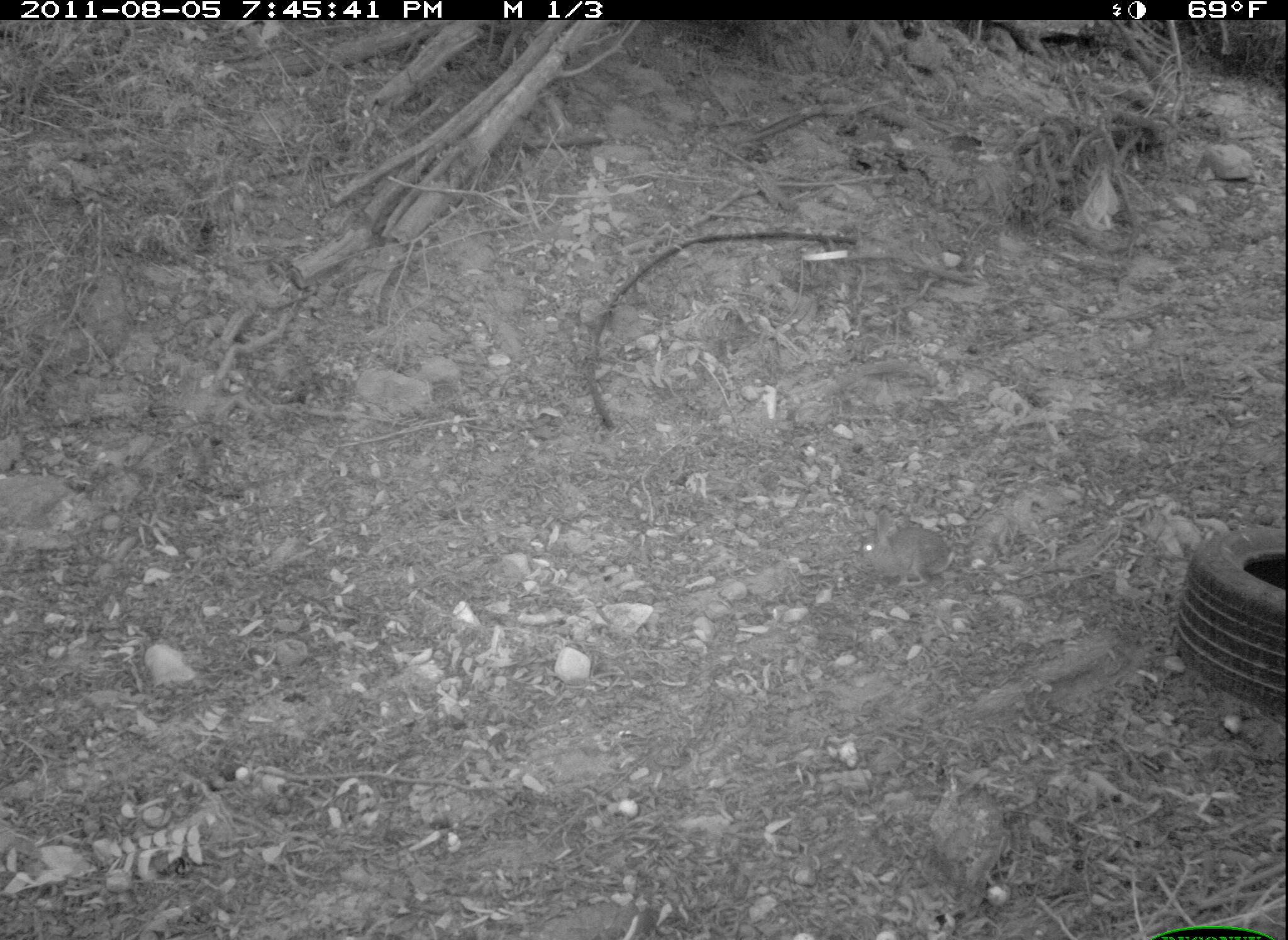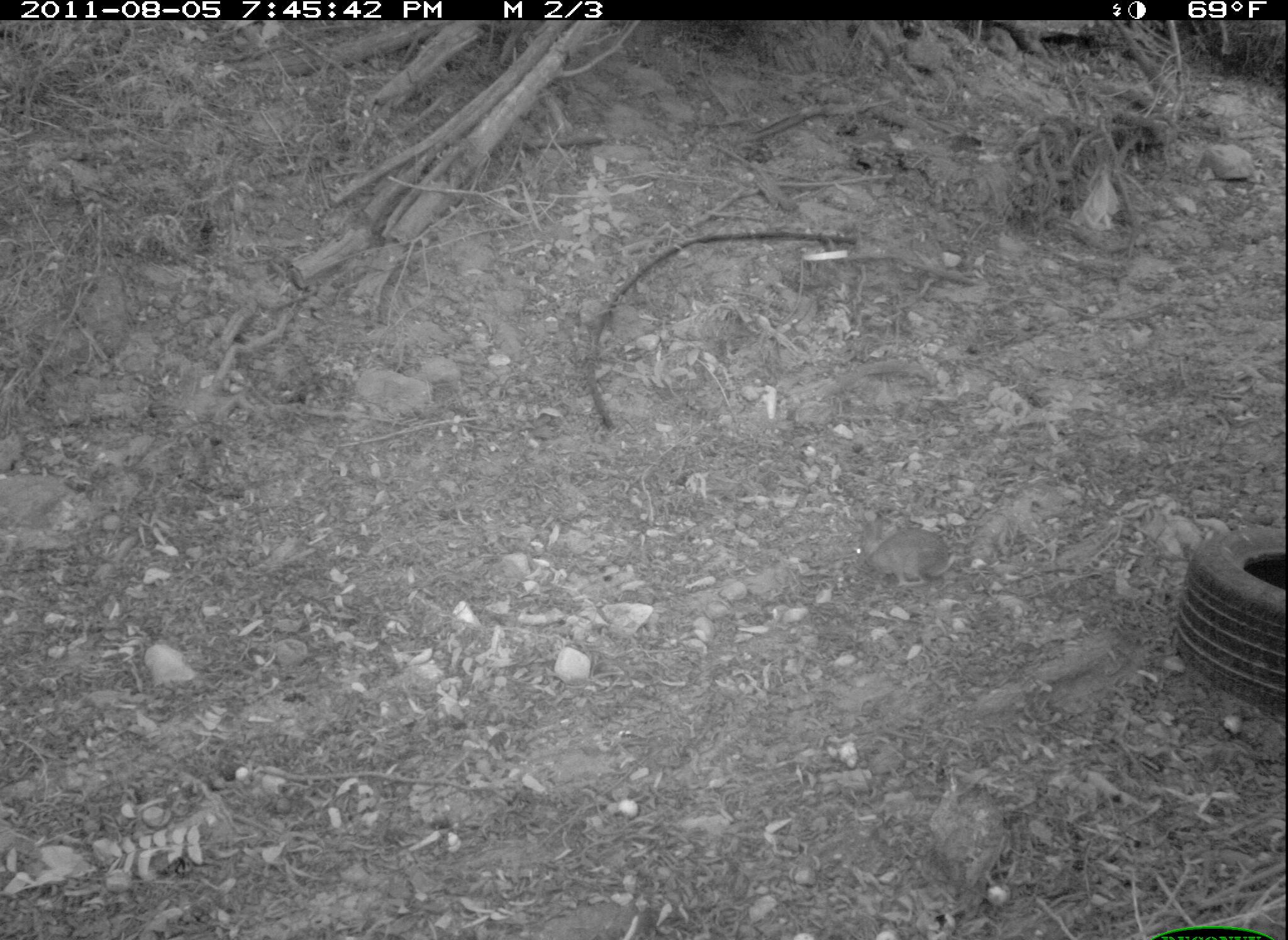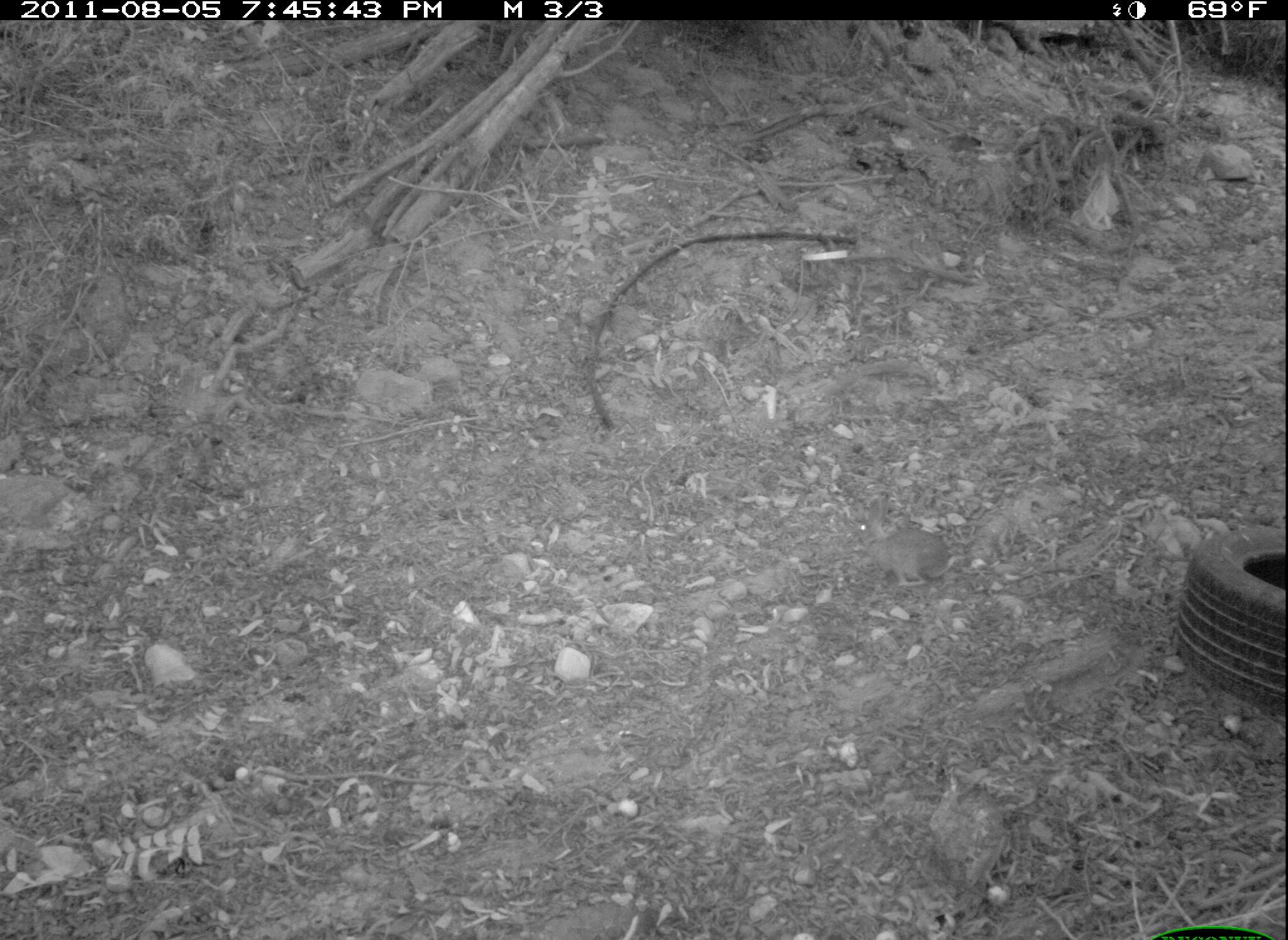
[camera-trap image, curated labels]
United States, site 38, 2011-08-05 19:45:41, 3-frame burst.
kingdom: Animalia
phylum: Chordata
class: Mammalia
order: Lagomorpha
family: Leporidae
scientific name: Leporidae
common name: rabbits and hares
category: rabbit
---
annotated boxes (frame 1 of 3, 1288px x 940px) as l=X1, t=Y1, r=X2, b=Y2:
rabbit: l=846, t=506, r=968, b=602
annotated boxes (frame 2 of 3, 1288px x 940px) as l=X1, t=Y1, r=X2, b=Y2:
rabbit: l=845, t=514, r=988, b=596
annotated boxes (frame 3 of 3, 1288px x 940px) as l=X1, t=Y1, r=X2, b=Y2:
rabbit: l=845, t=494, r=956, b=598